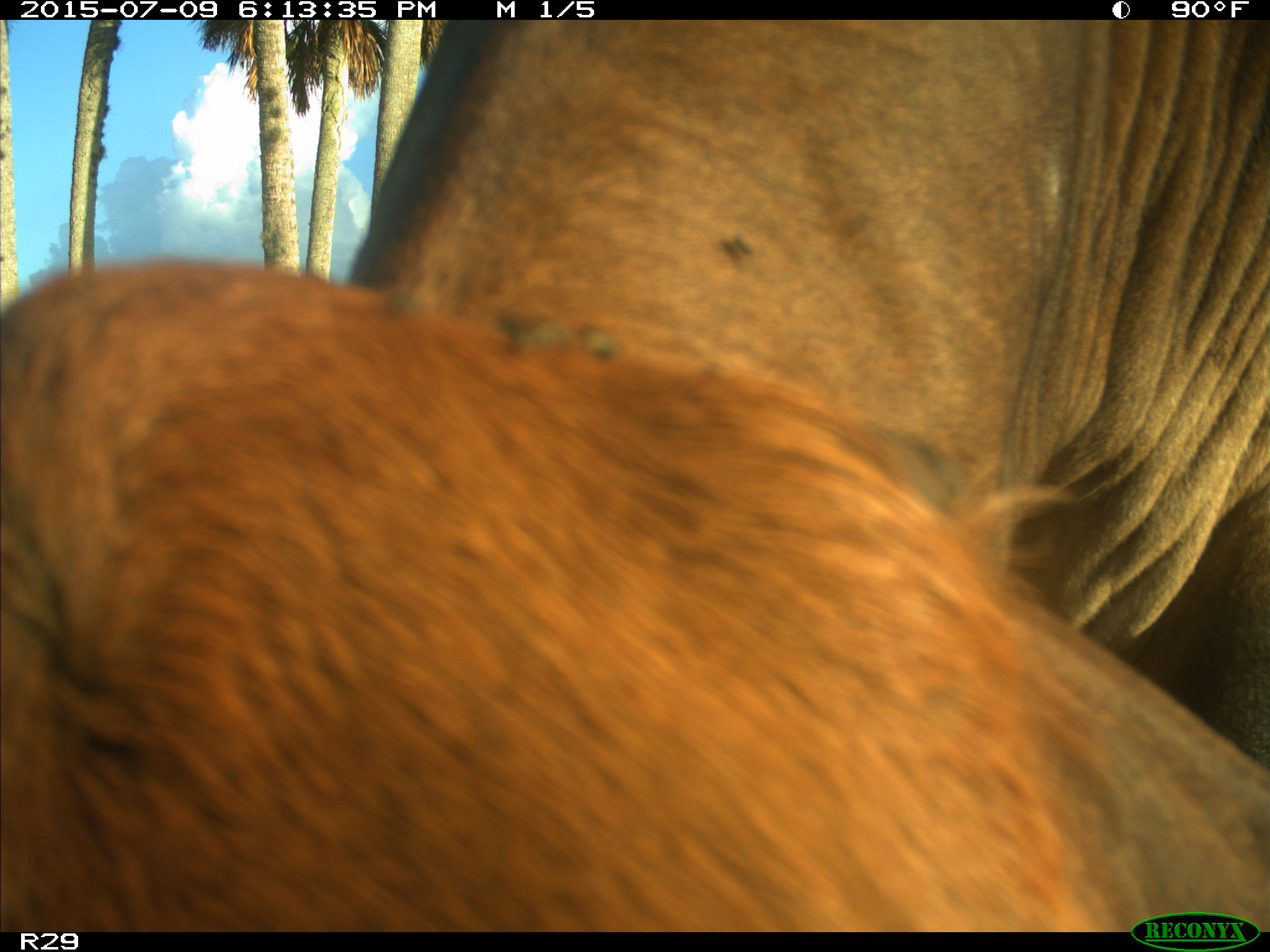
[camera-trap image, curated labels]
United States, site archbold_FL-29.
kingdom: Animalia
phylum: Chordata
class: Mammalia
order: Artiodactyla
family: Bovidae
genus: Bos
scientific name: Bos taurus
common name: domestic cow